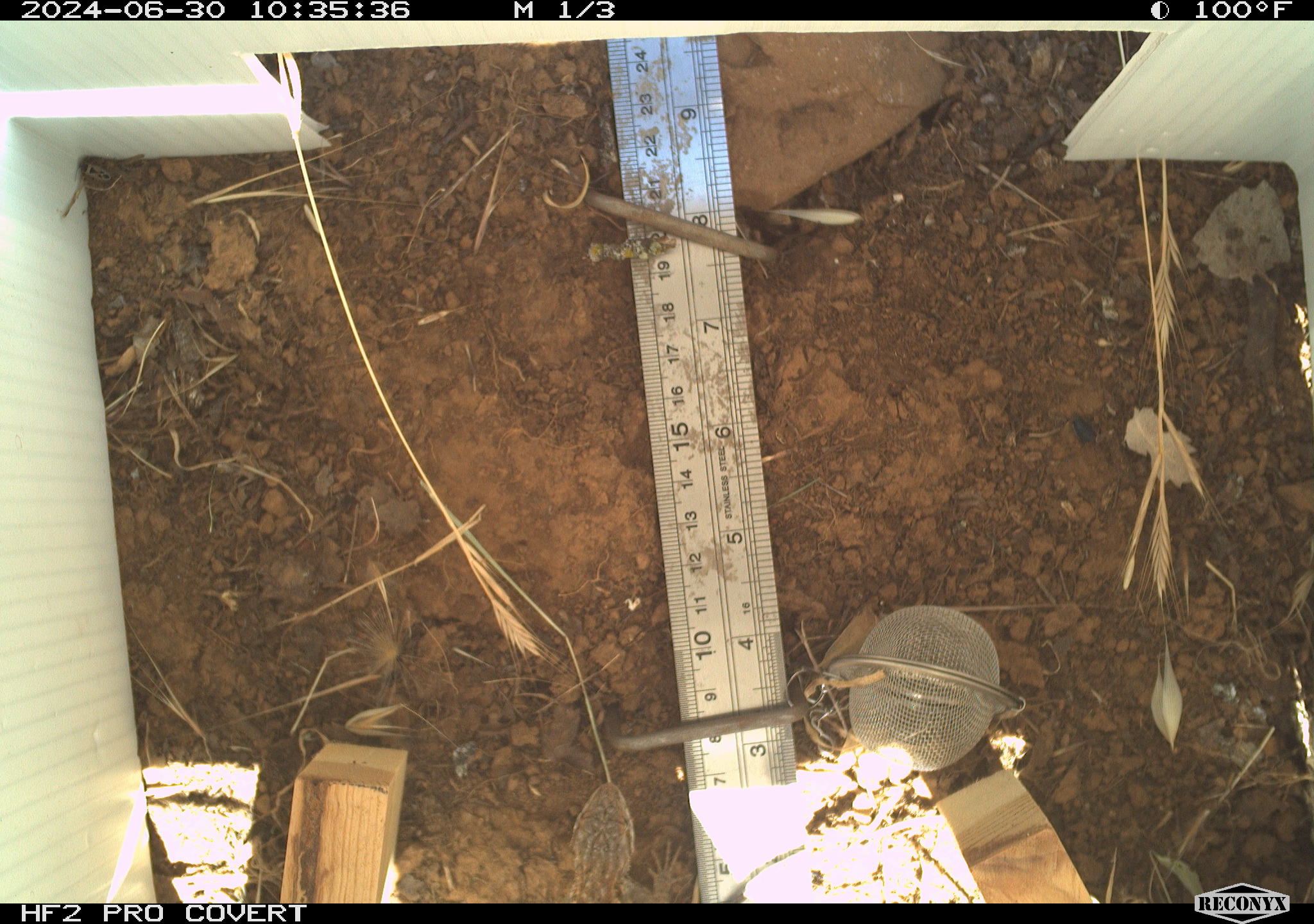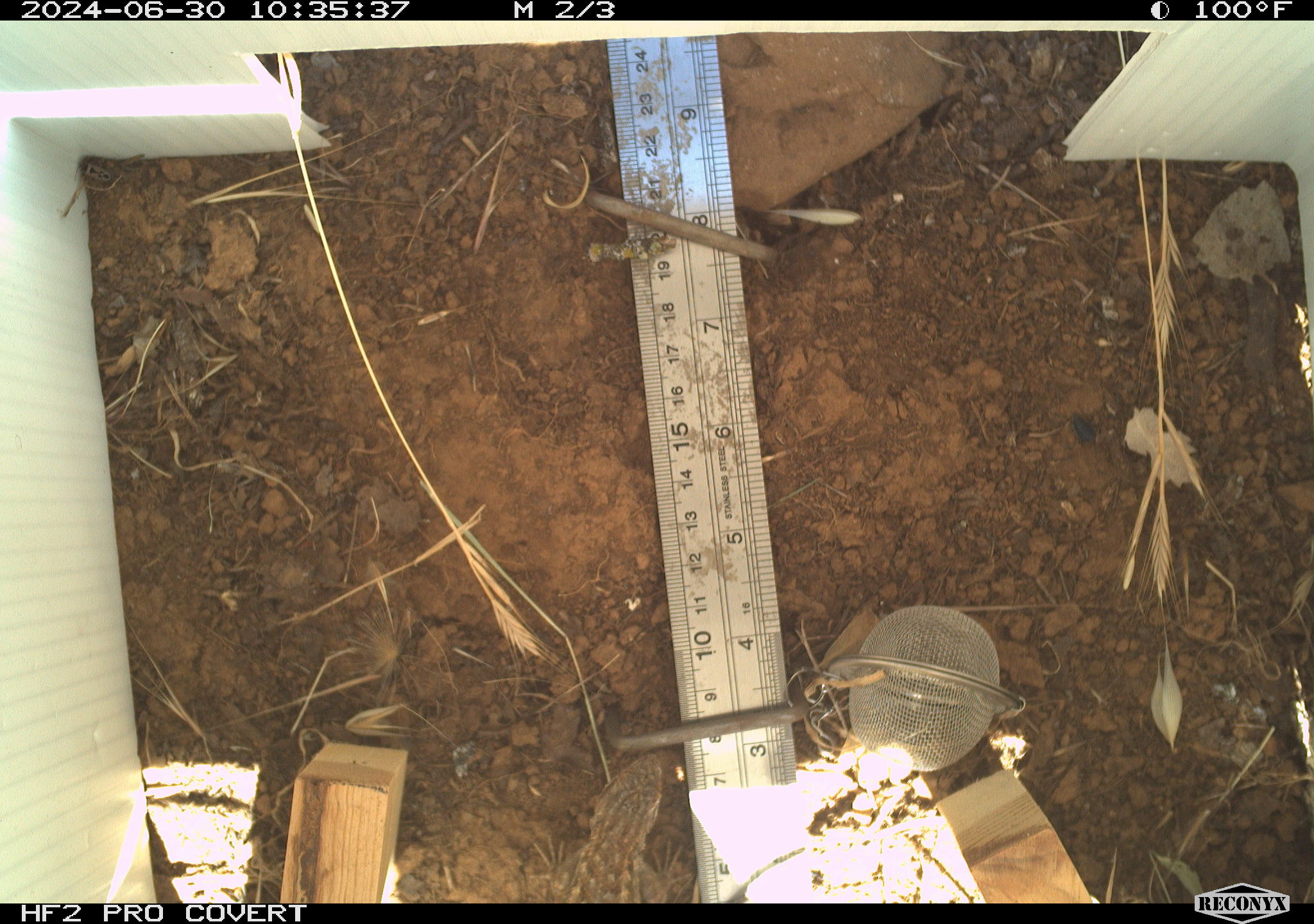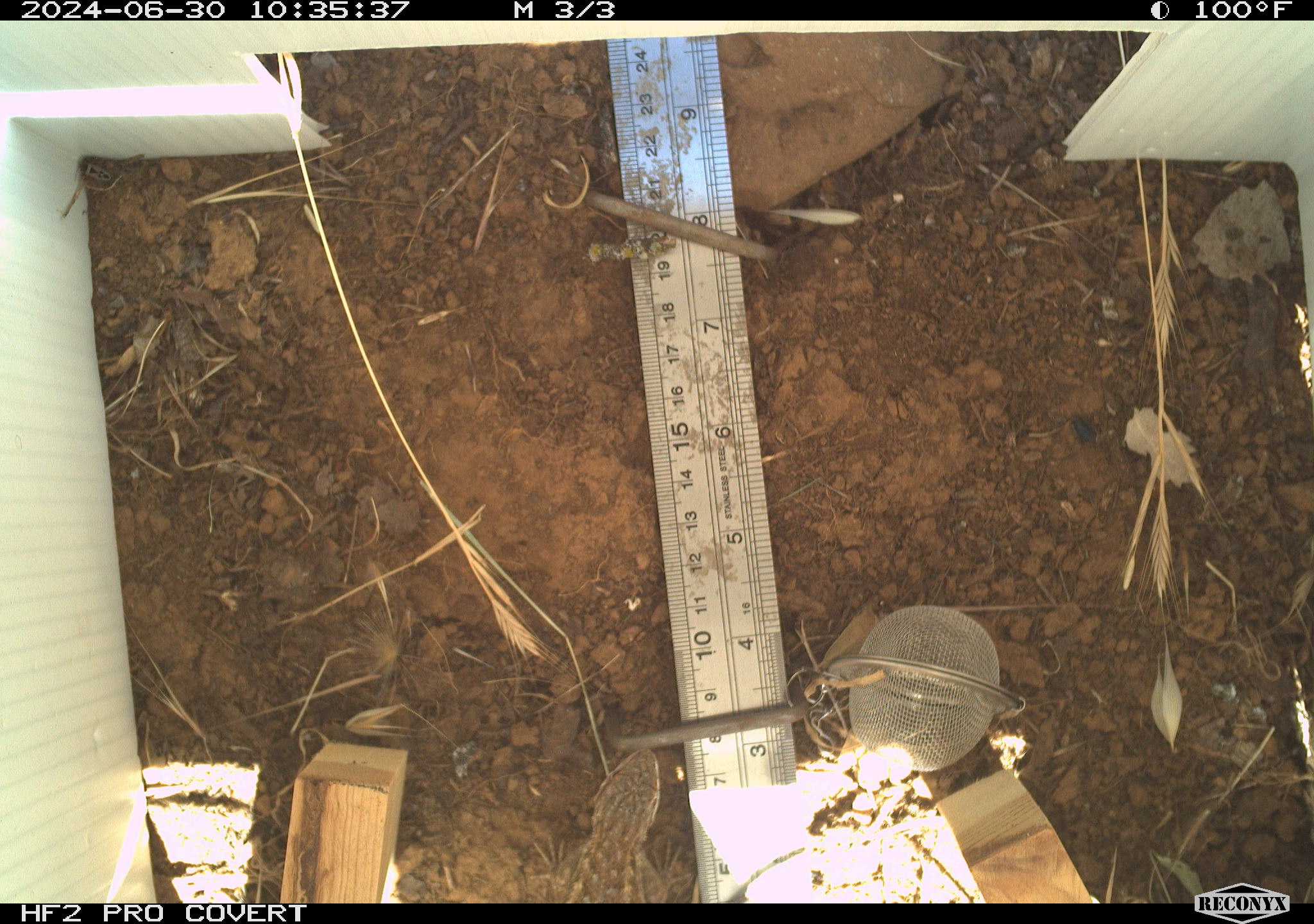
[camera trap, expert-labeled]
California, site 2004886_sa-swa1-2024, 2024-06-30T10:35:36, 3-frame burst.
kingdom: Animalia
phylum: Chordata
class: Reptilia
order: Squamata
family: Phrynosomatidae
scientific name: Phrynosomatidae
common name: phrynosomatid lizards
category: phrynosomatidae family